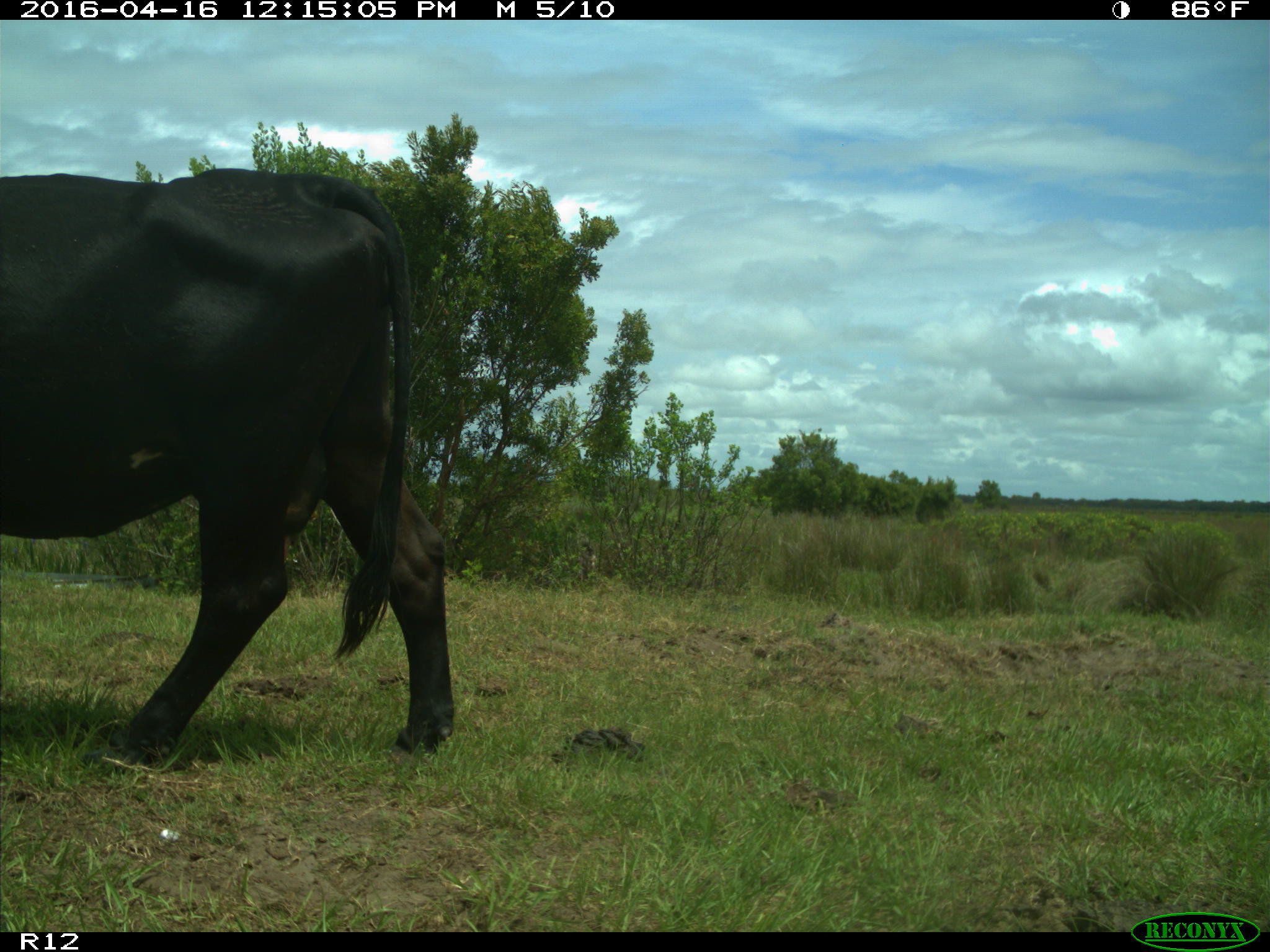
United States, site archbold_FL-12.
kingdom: Animalia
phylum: Chordata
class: Mammalia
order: Artiodactyla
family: Bovidae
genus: Bos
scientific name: Bos taurus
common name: domestic cow